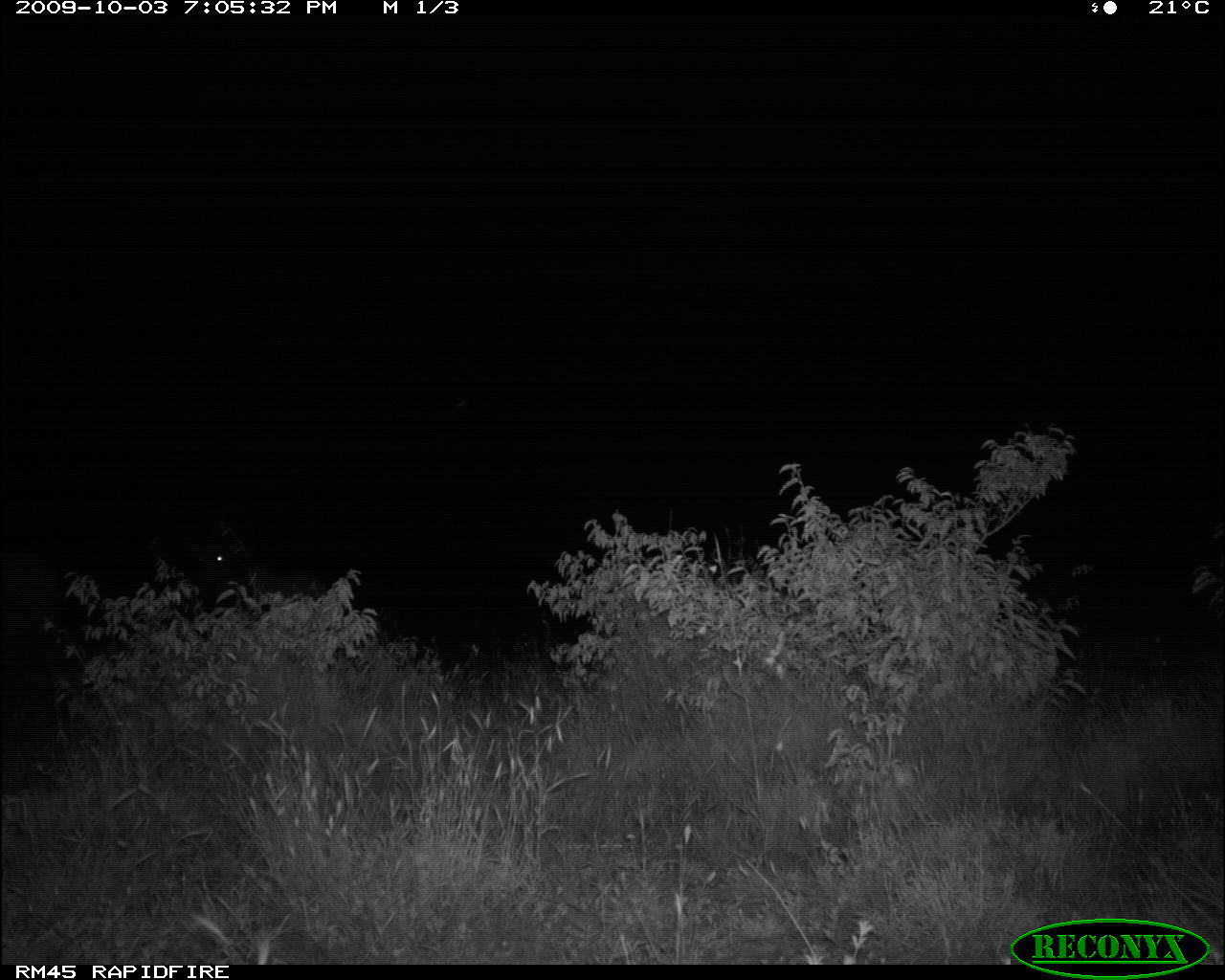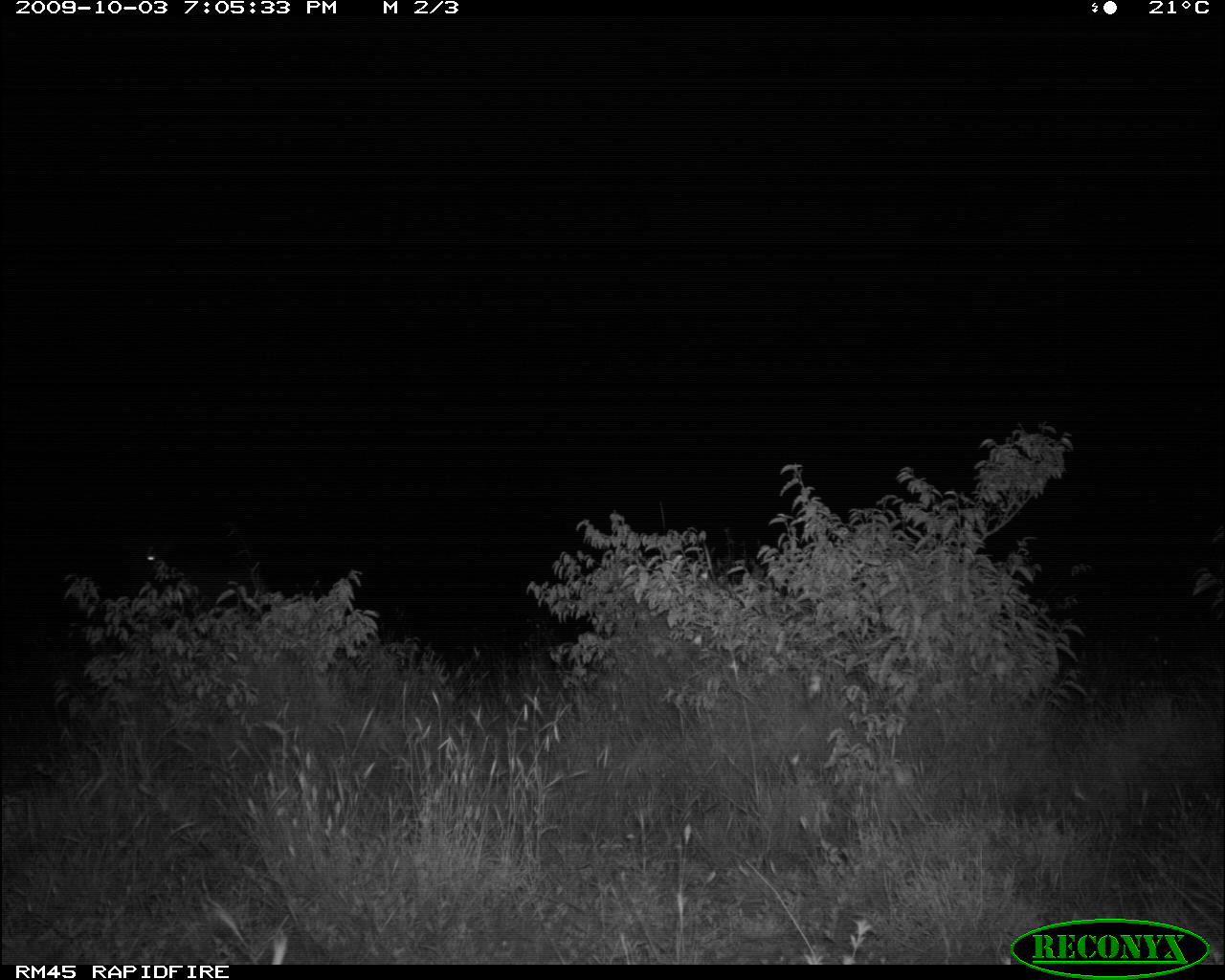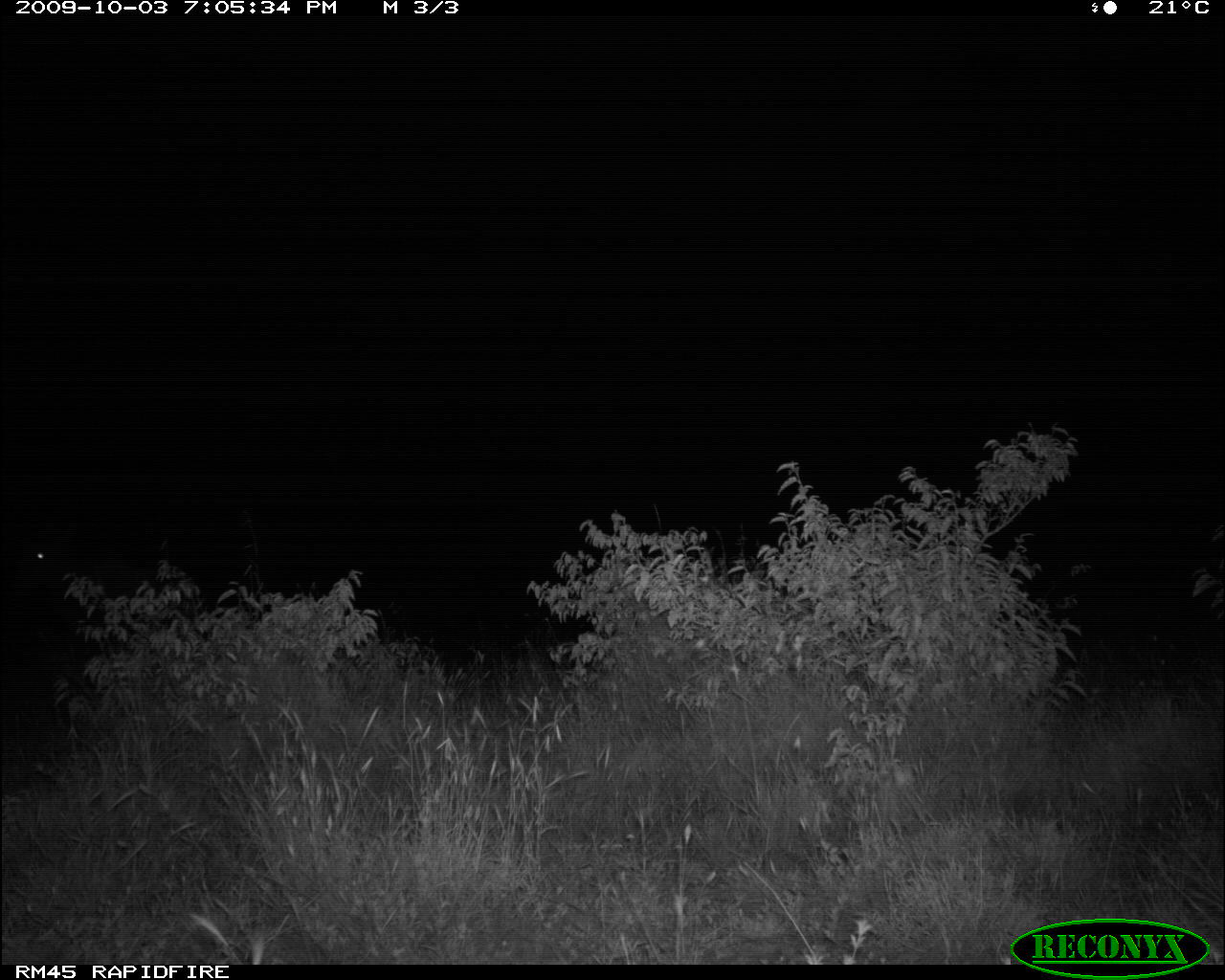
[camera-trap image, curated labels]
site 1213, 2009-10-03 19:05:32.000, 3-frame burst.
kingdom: Animalia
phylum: Chordata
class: Mammalia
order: Artiodactyla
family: Bovidae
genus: Tragelaphus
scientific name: Tragelaphus oryx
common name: eland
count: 2